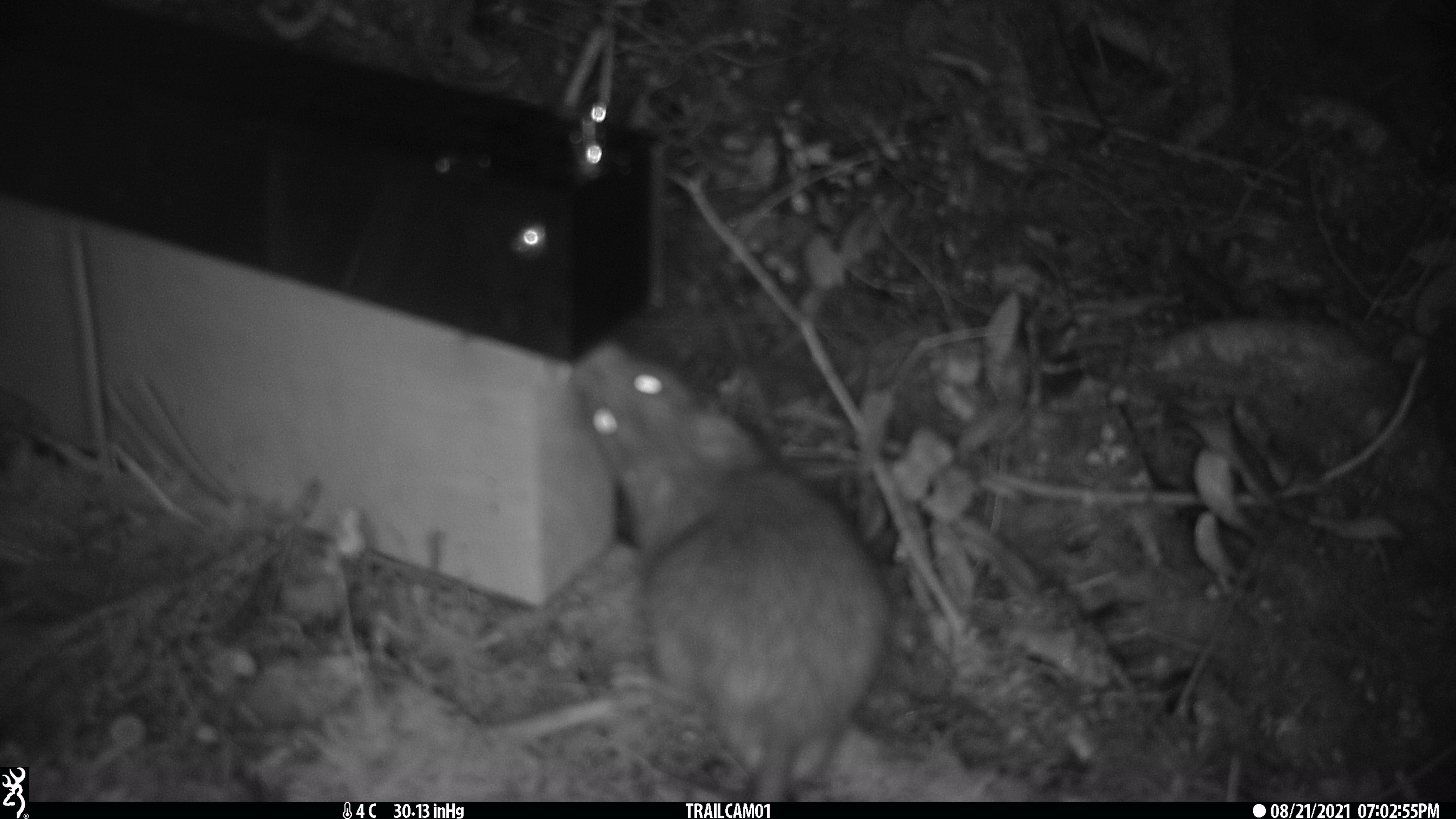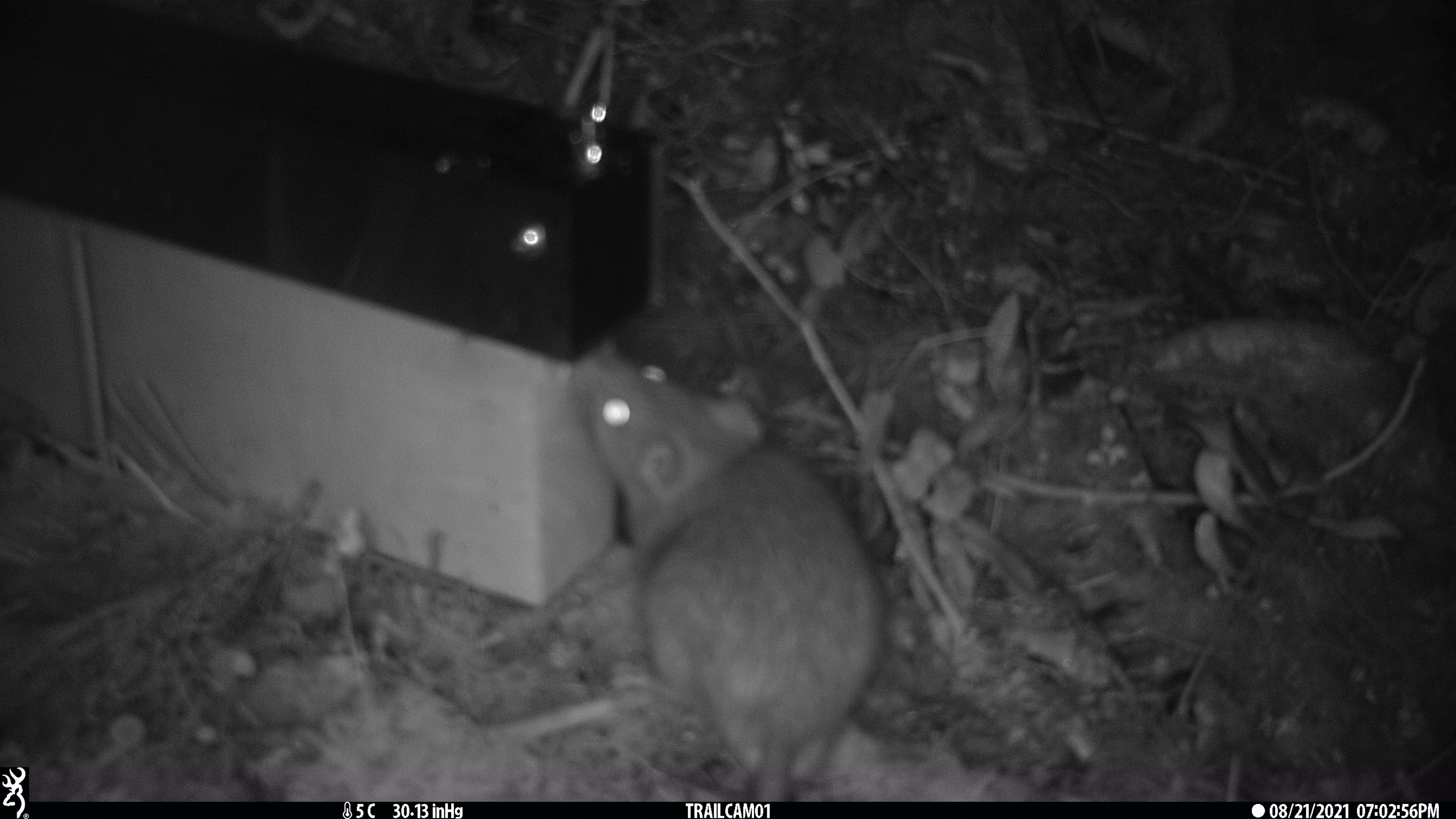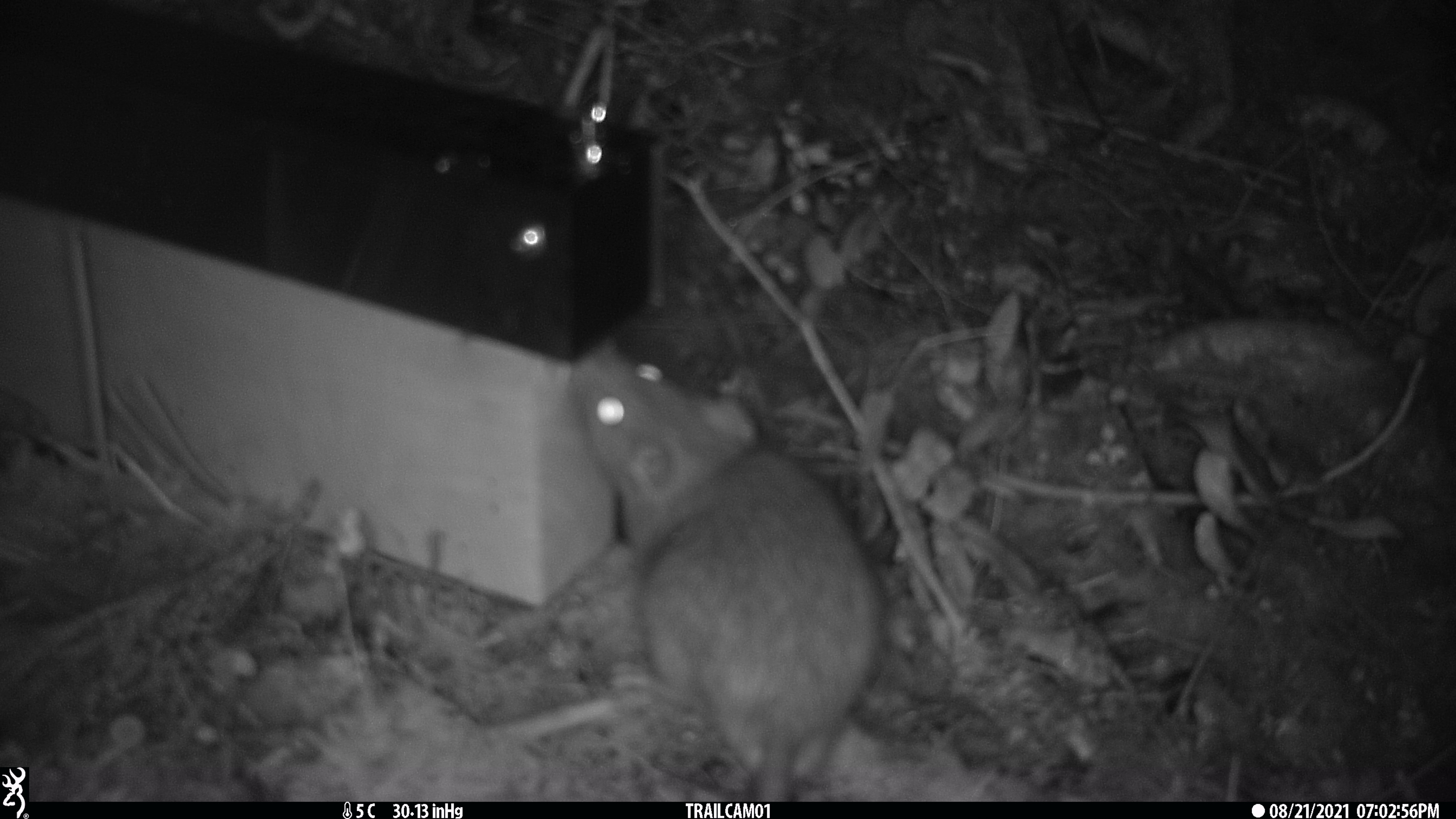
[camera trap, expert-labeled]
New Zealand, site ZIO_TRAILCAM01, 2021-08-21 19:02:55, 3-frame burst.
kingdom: Animalia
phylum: Chordata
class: Mammalia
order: Rodentia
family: Muridae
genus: Rattus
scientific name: Rattus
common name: rat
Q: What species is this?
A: Rat (Rattus).